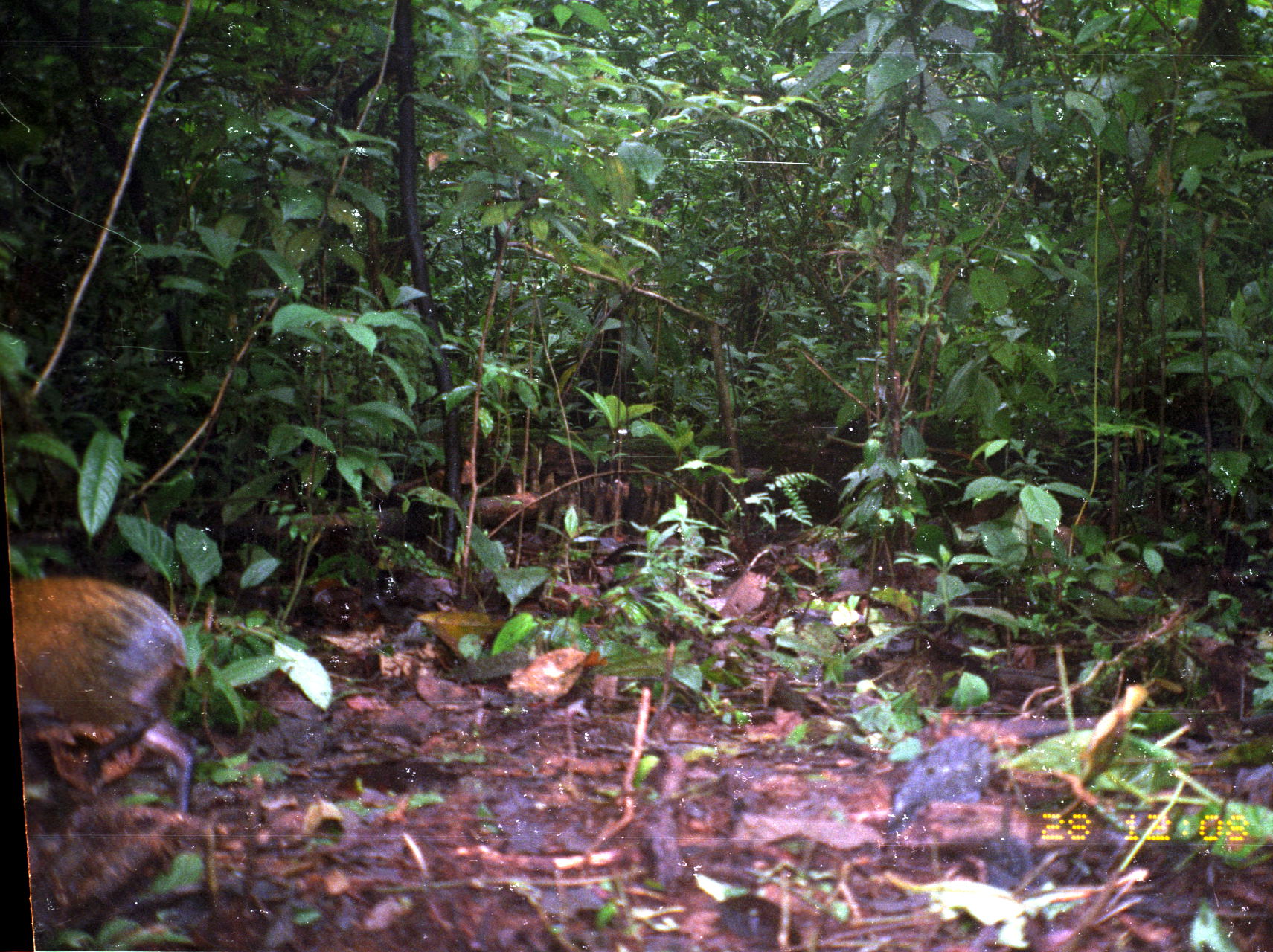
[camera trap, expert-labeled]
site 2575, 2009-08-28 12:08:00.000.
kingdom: Animalia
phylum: Chordata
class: Mammalia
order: Rodentia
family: Dasyproctidae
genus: Dasyprocta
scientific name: Dasyprocta punctata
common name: central american agouti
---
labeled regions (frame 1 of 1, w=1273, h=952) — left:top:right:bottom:
dasyprocta punctata: 8:574:197:818